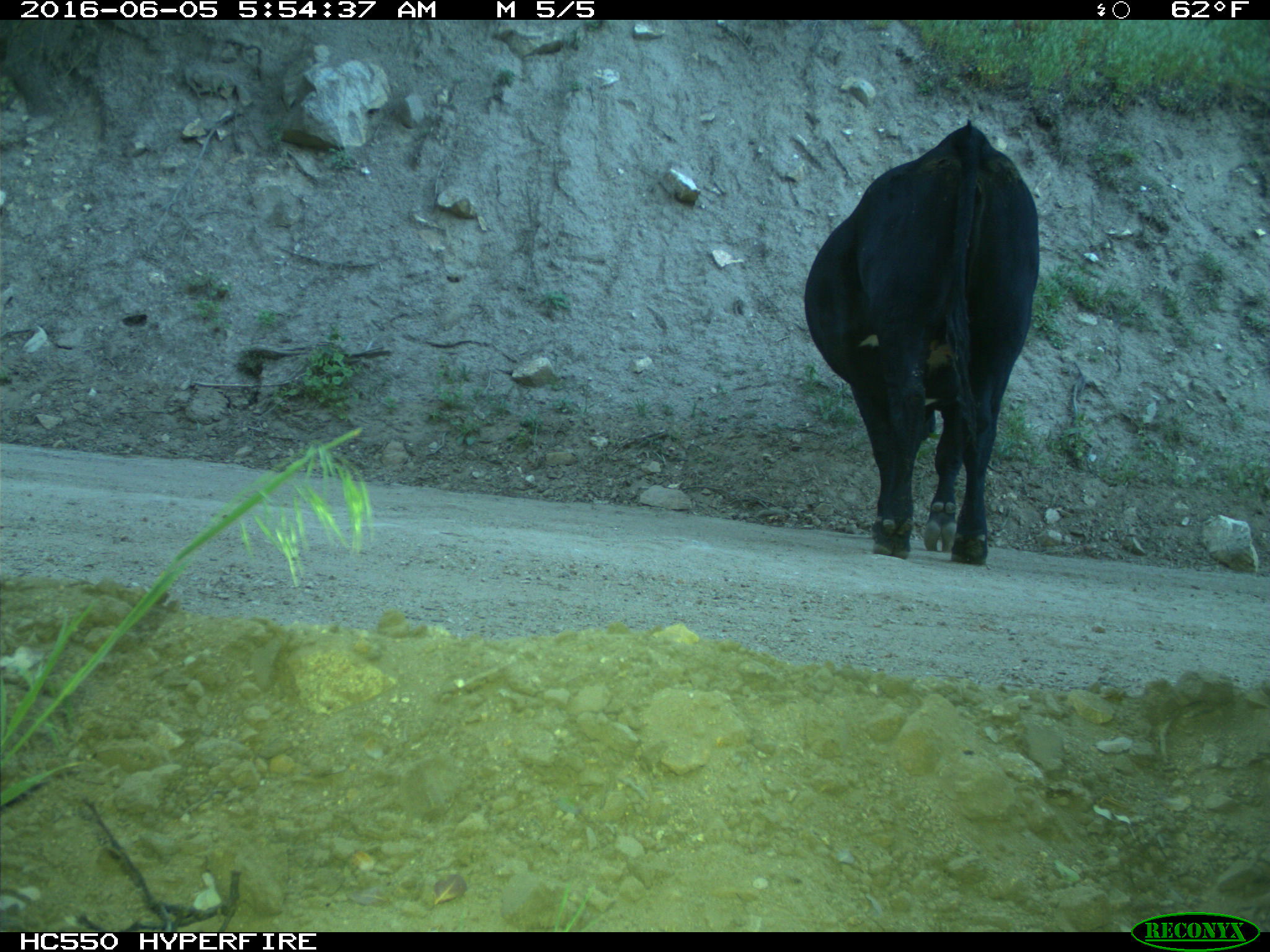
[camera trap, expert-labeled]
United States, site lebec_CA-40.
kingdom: Animalia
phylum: Chordata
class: Mammalia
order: Artiodactyla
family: Bovidae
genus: Bos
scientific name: Bos taurus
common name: domestic cow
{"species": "Bos taurus (domestic cow)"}